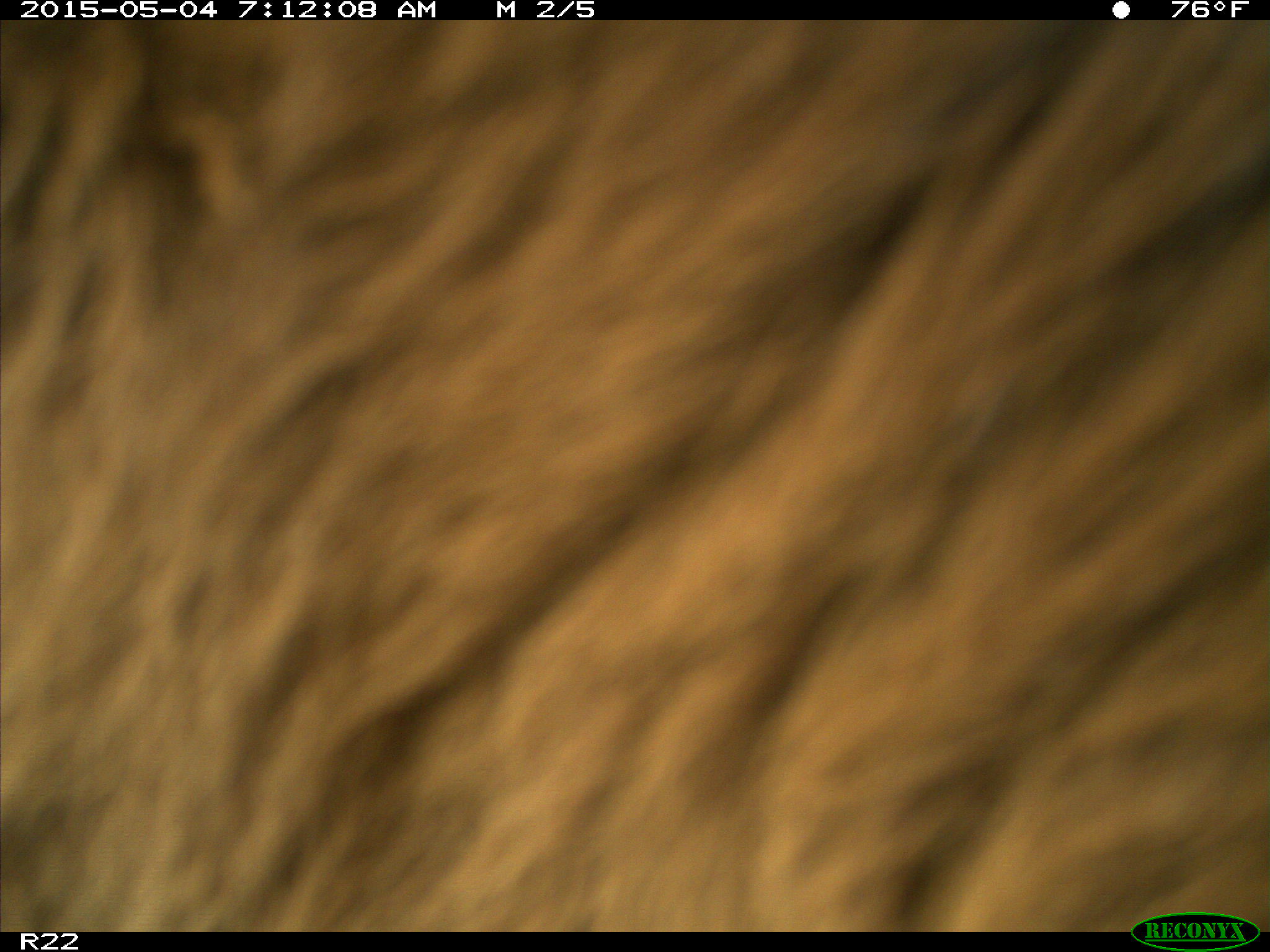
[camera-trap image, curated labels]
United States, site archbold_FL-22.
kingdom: Animalia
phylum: Chordata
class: Mammalia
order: Artiodactyla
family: Bovidae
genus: Bos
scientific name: Bos taurus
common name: domestic cow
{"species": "Bos taurus (domestic cow)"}